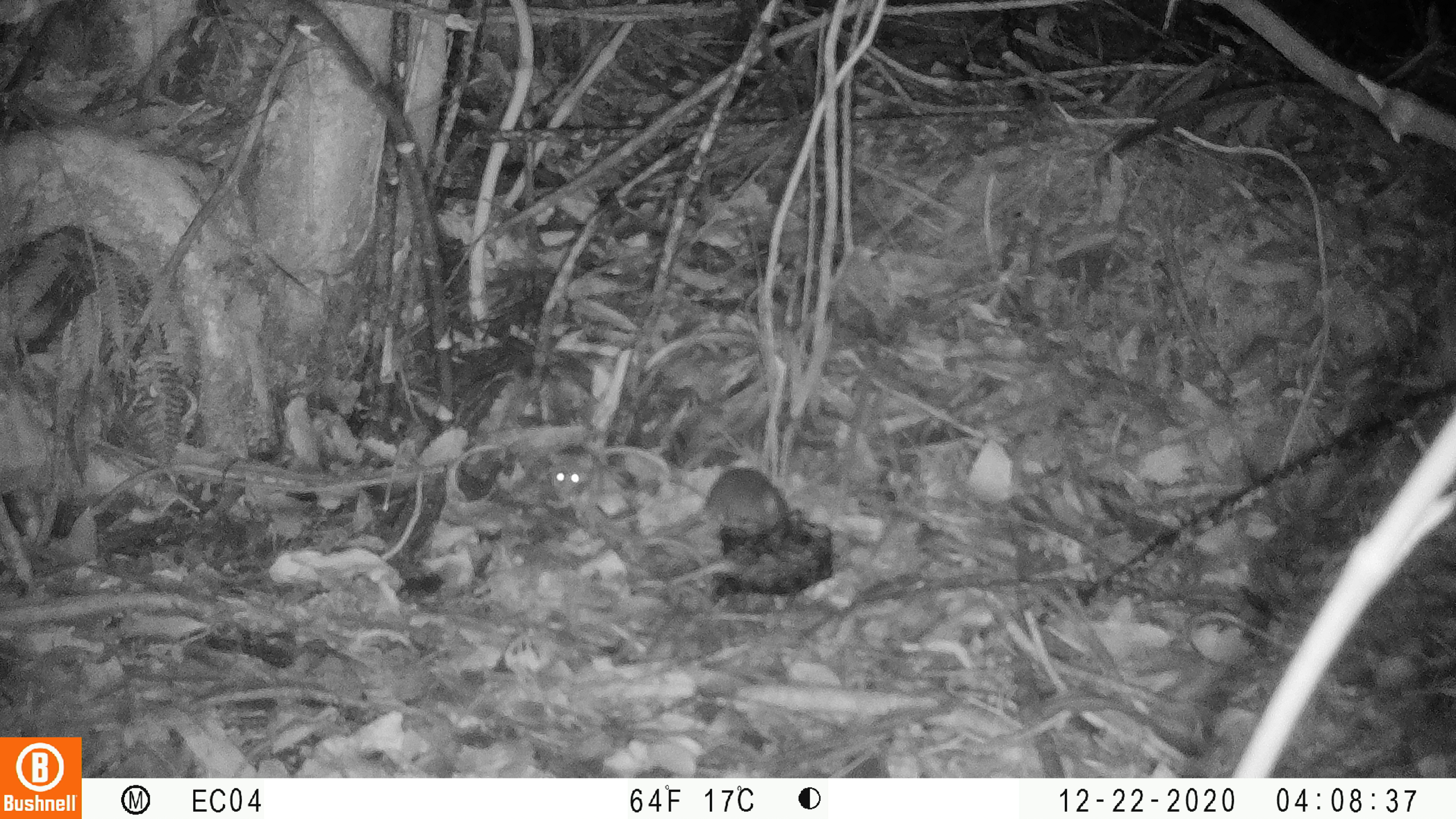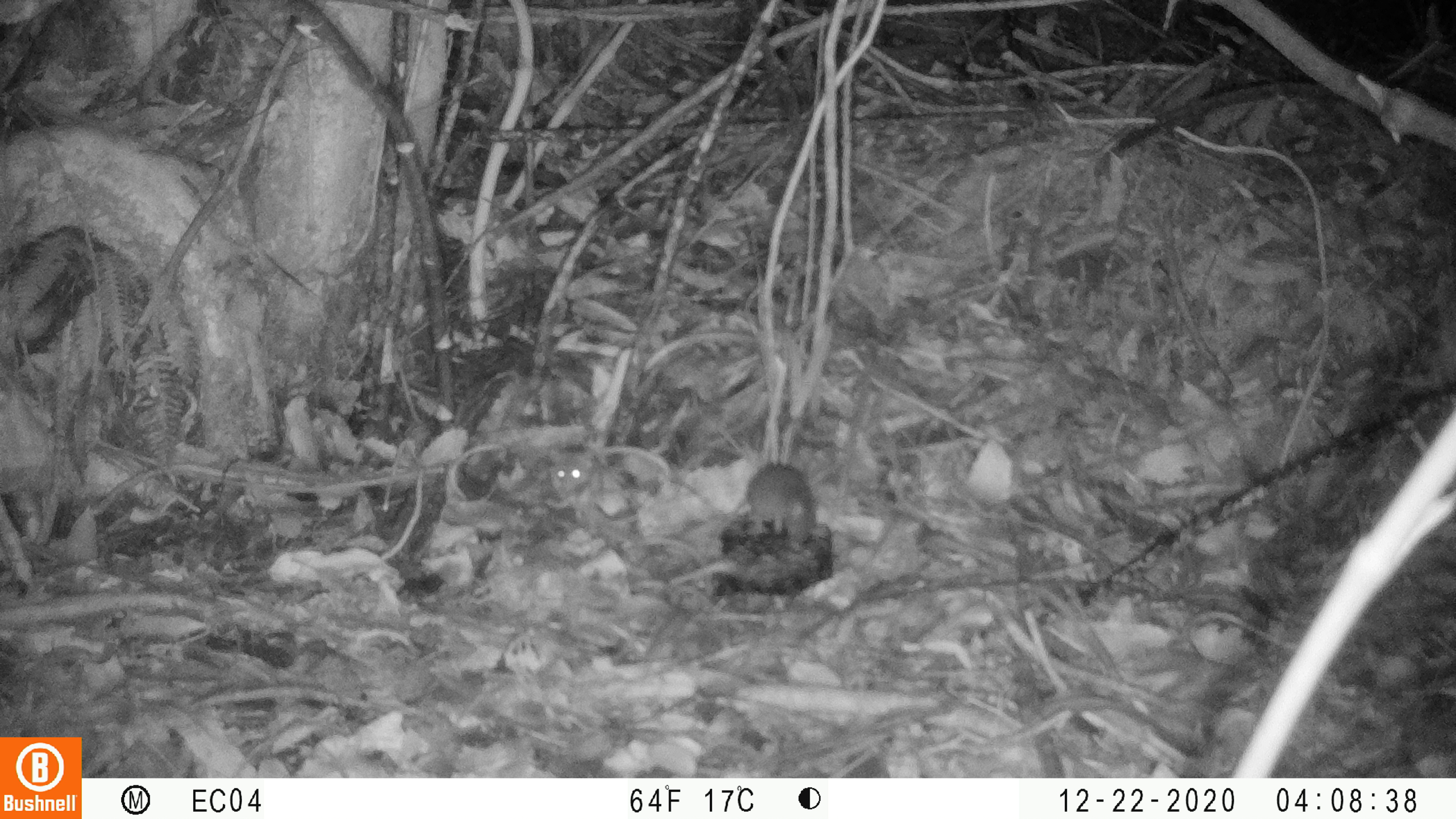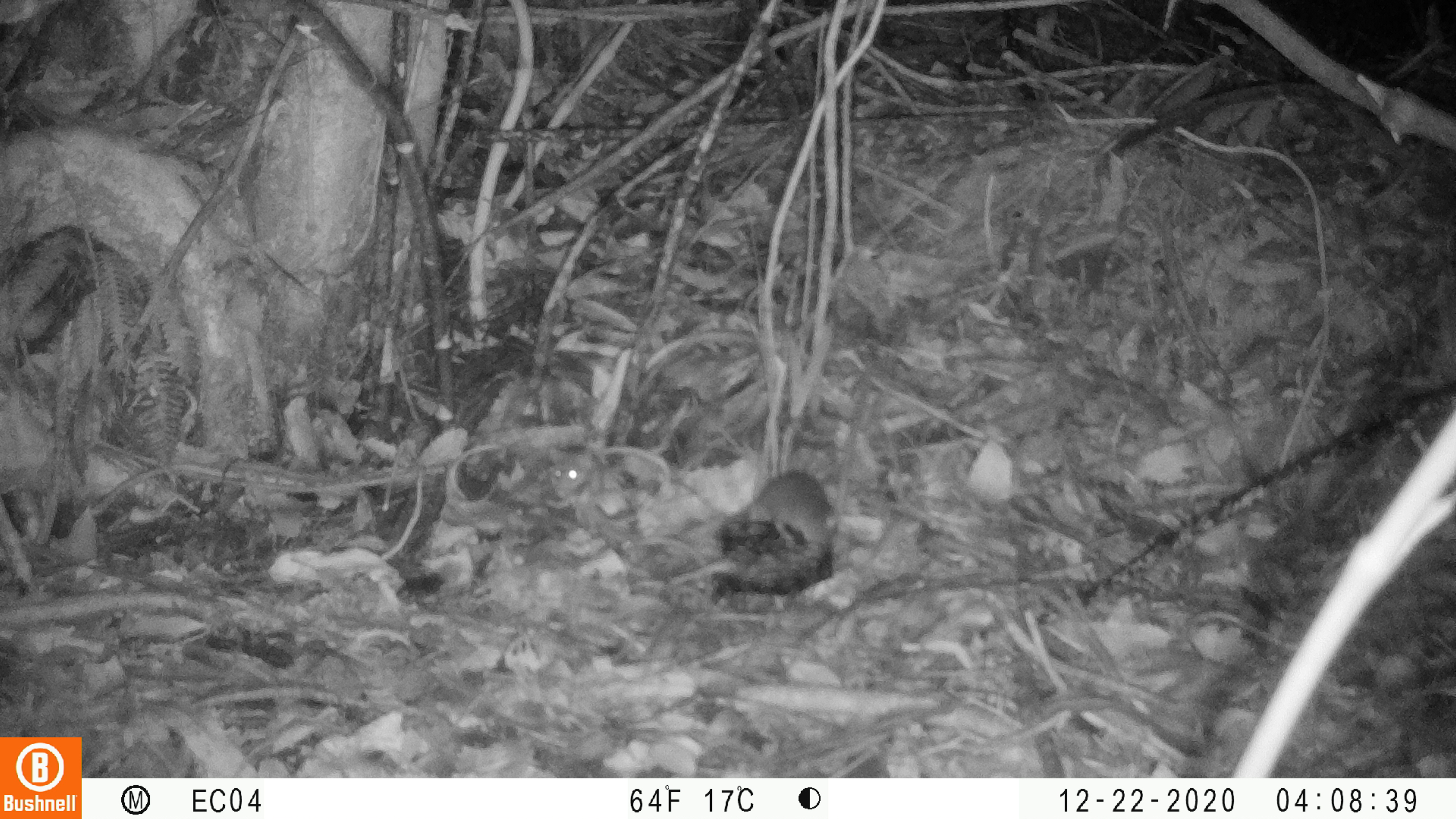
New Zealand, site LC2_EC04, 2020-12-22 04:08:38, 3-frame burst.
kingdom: Animalia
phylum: Chordata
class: Mammalia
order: Rodentia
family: Muridae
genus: Mus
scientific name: Mus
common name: mouse